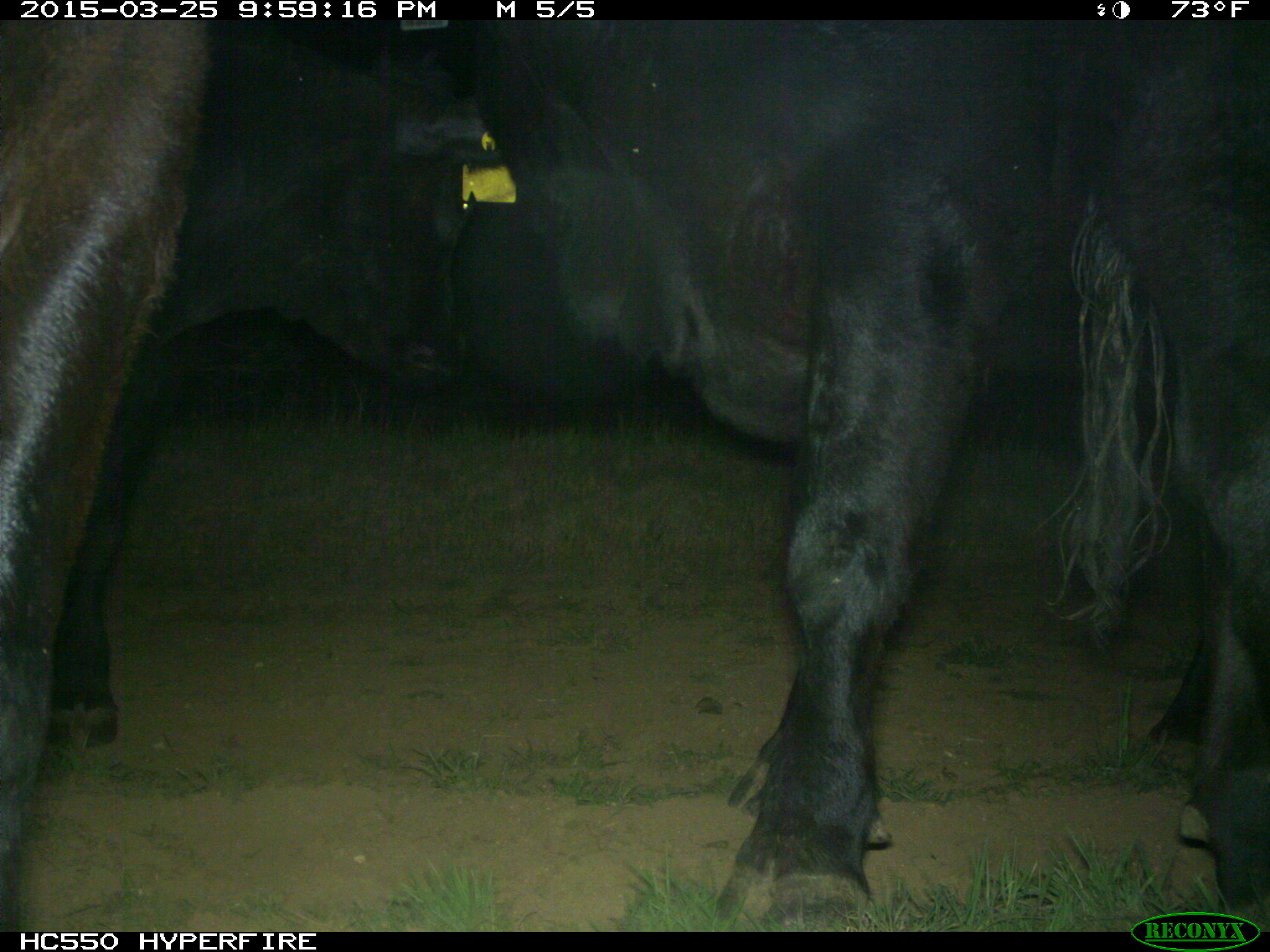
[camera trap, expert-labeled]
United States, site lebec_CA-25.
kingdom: Animalia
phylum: Chordata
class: Mammalia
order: Artiodactyla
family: Bovidae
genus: Bos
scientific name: Bos taurus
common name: domestic cow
Bos taurus (domestic cow).